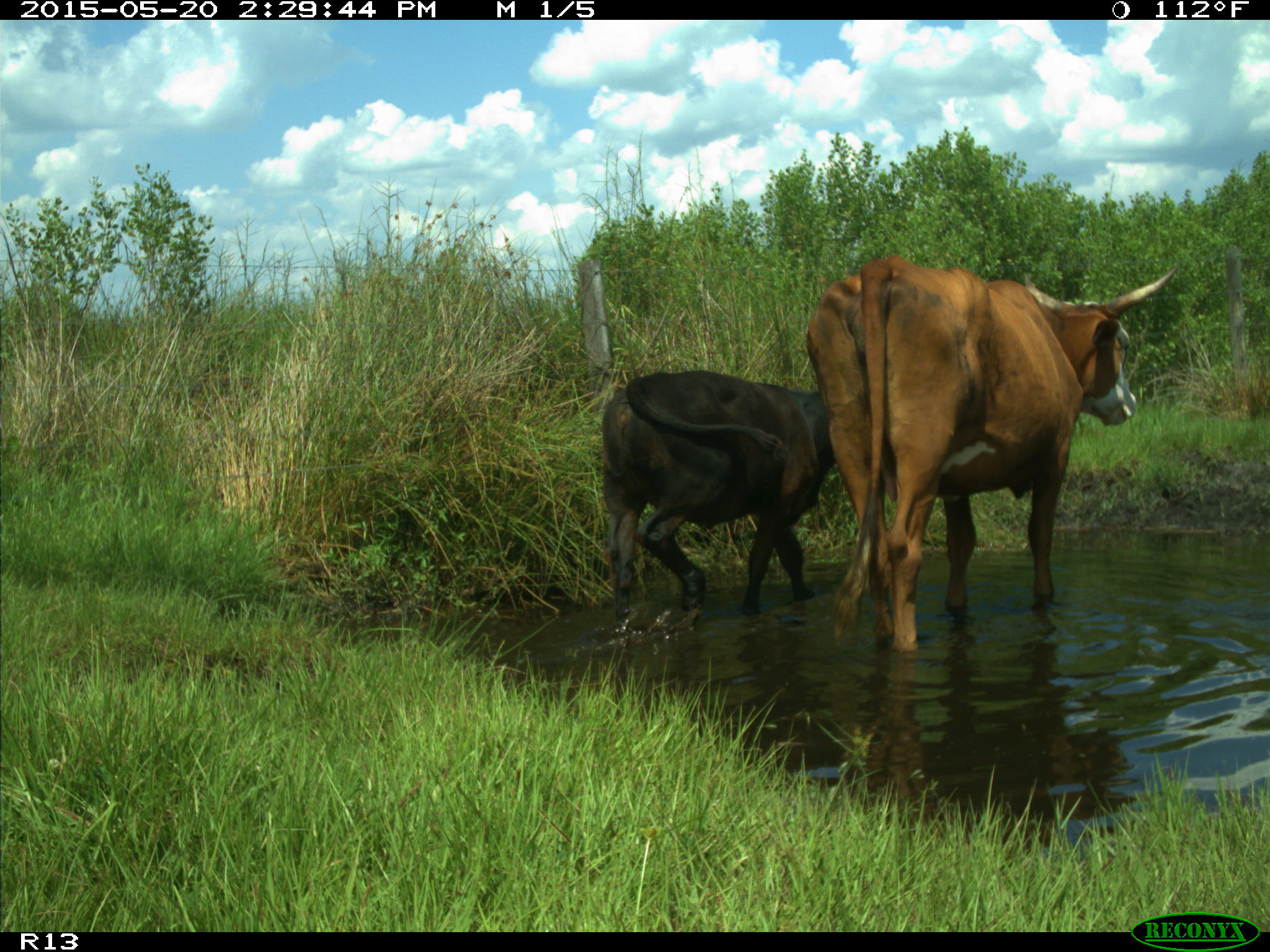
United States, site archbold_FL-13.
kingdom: Animalia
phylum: Chordata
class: Mammalia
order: Artiodactyla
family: Bovidae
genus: Bos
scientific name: Bos taurus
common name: domestic cow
Bos taurus (domestic cow).